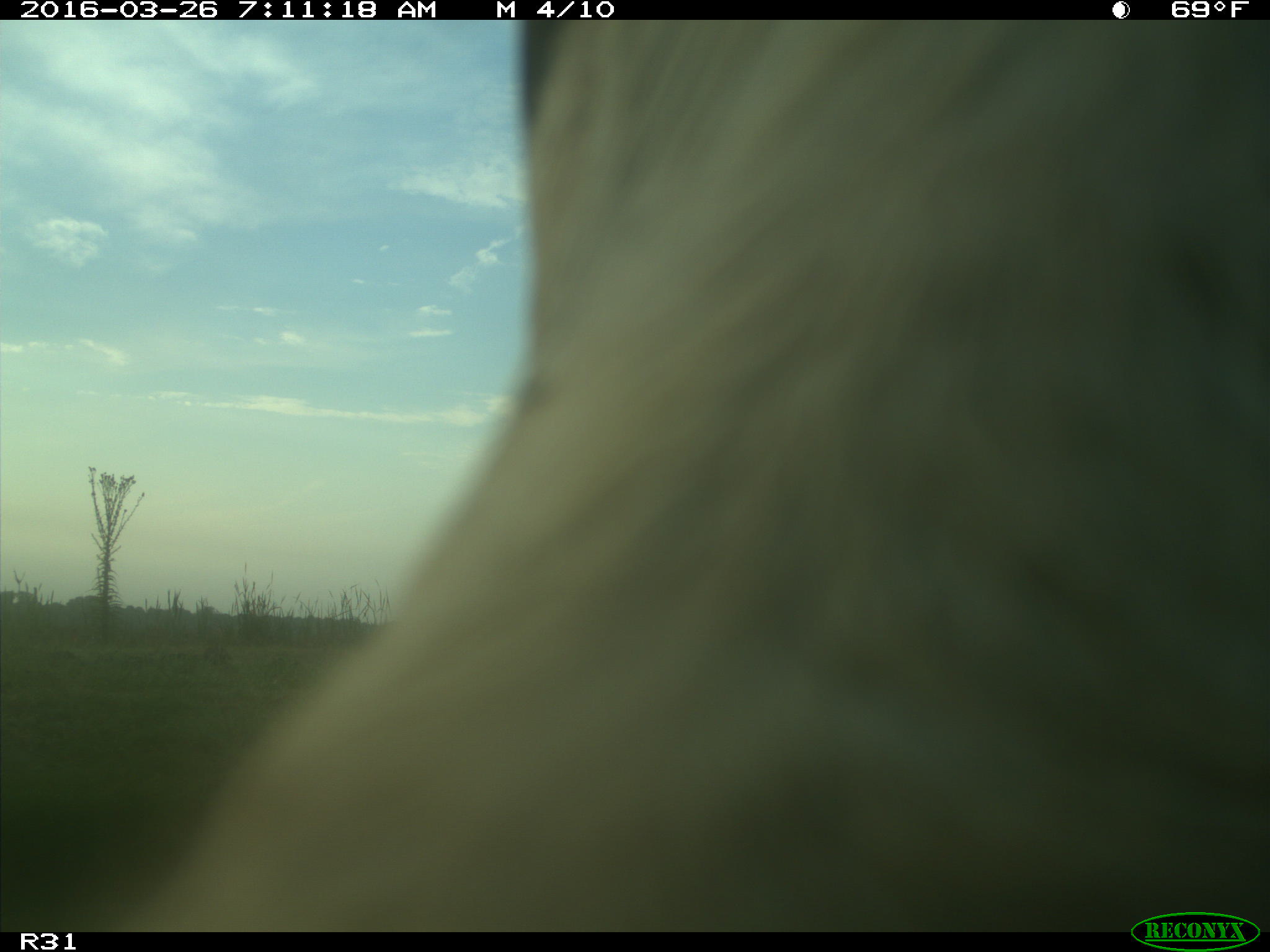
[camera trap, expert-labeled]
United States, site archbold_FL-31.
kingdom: Animalia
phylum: Chordata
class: Mammalia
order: Artiodactyla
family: Bovidae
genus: Bos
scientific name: Bos taurus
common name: domestic cow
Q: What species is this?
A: Bos taurus (domestic cow).